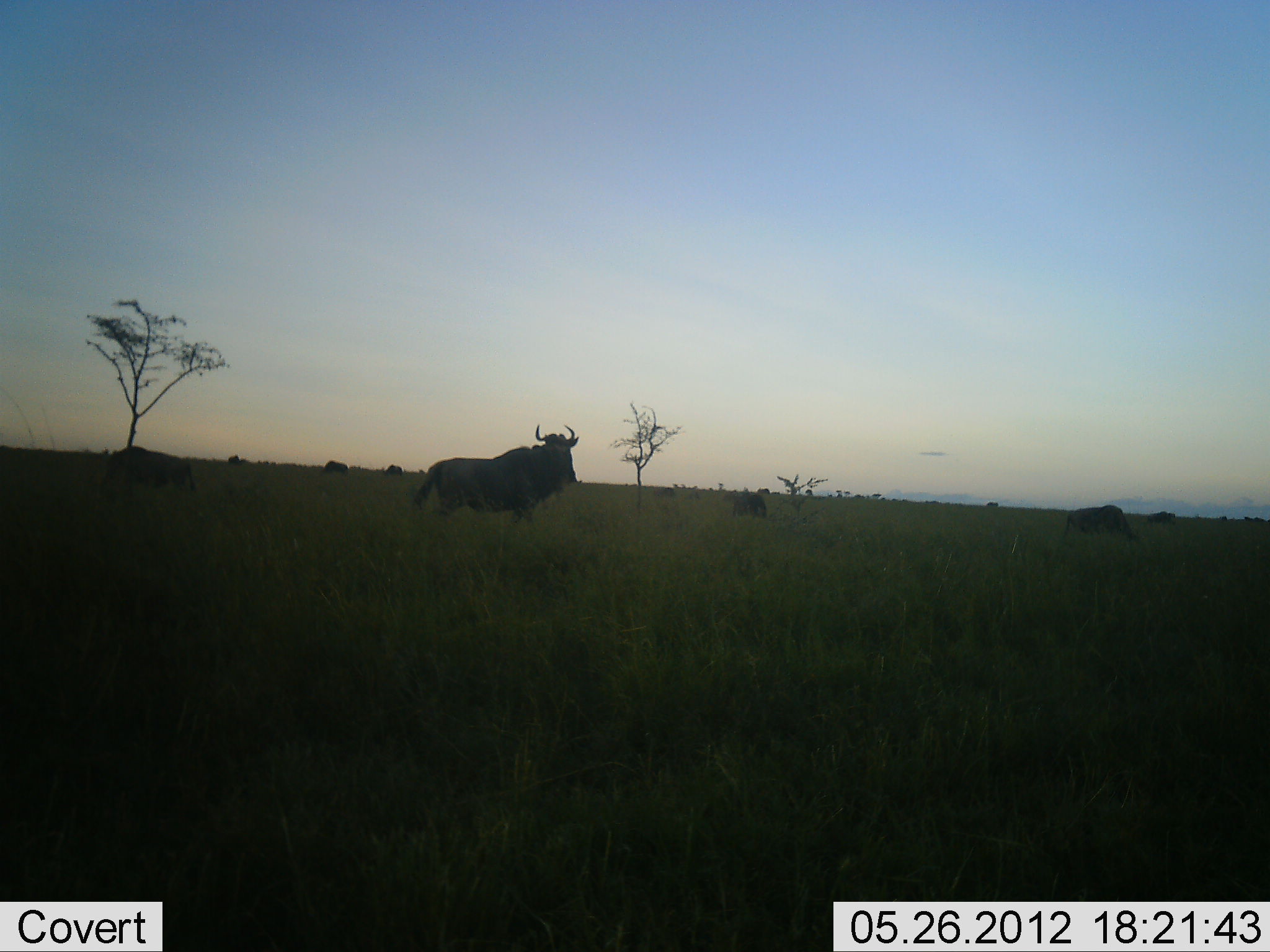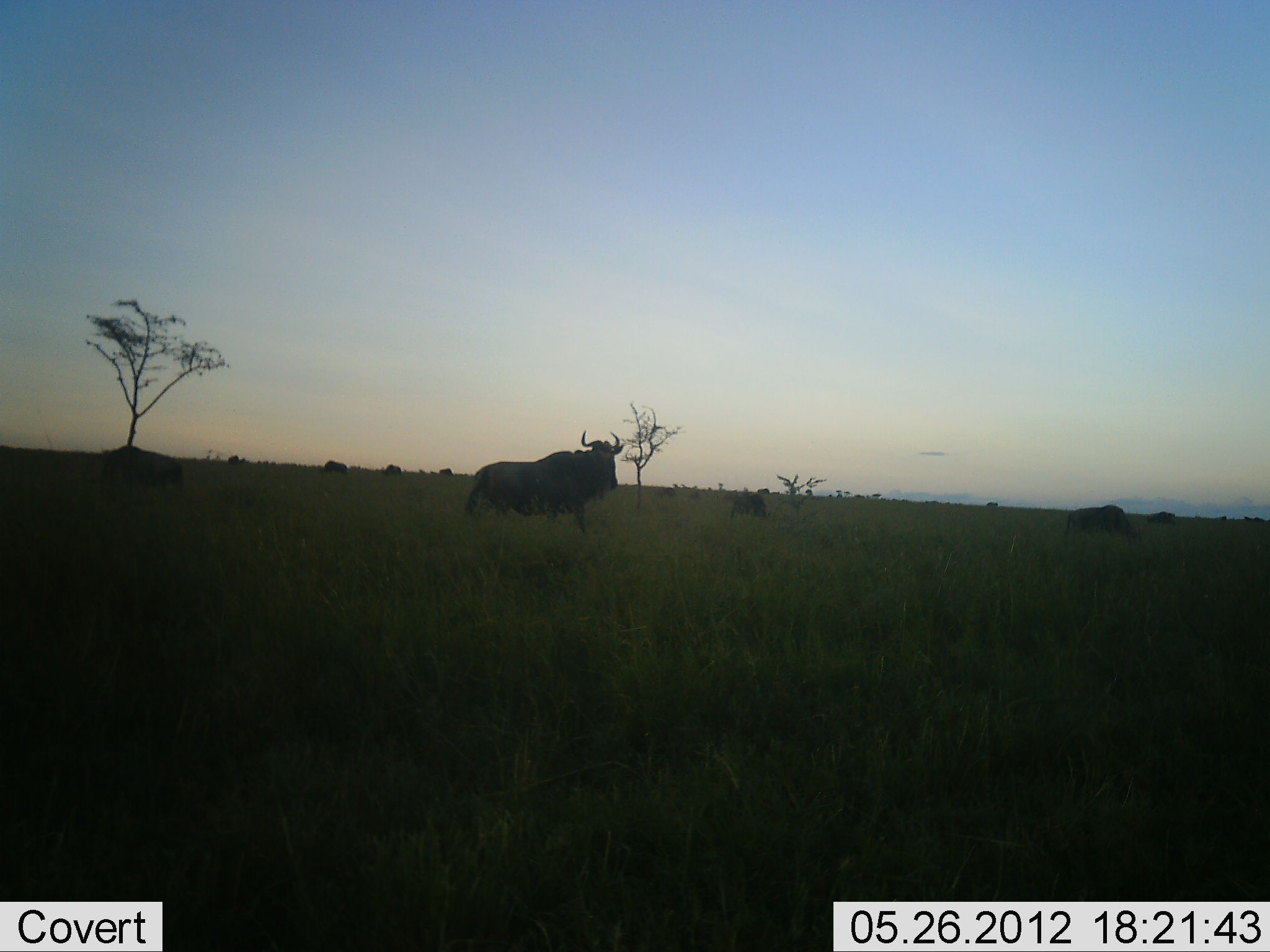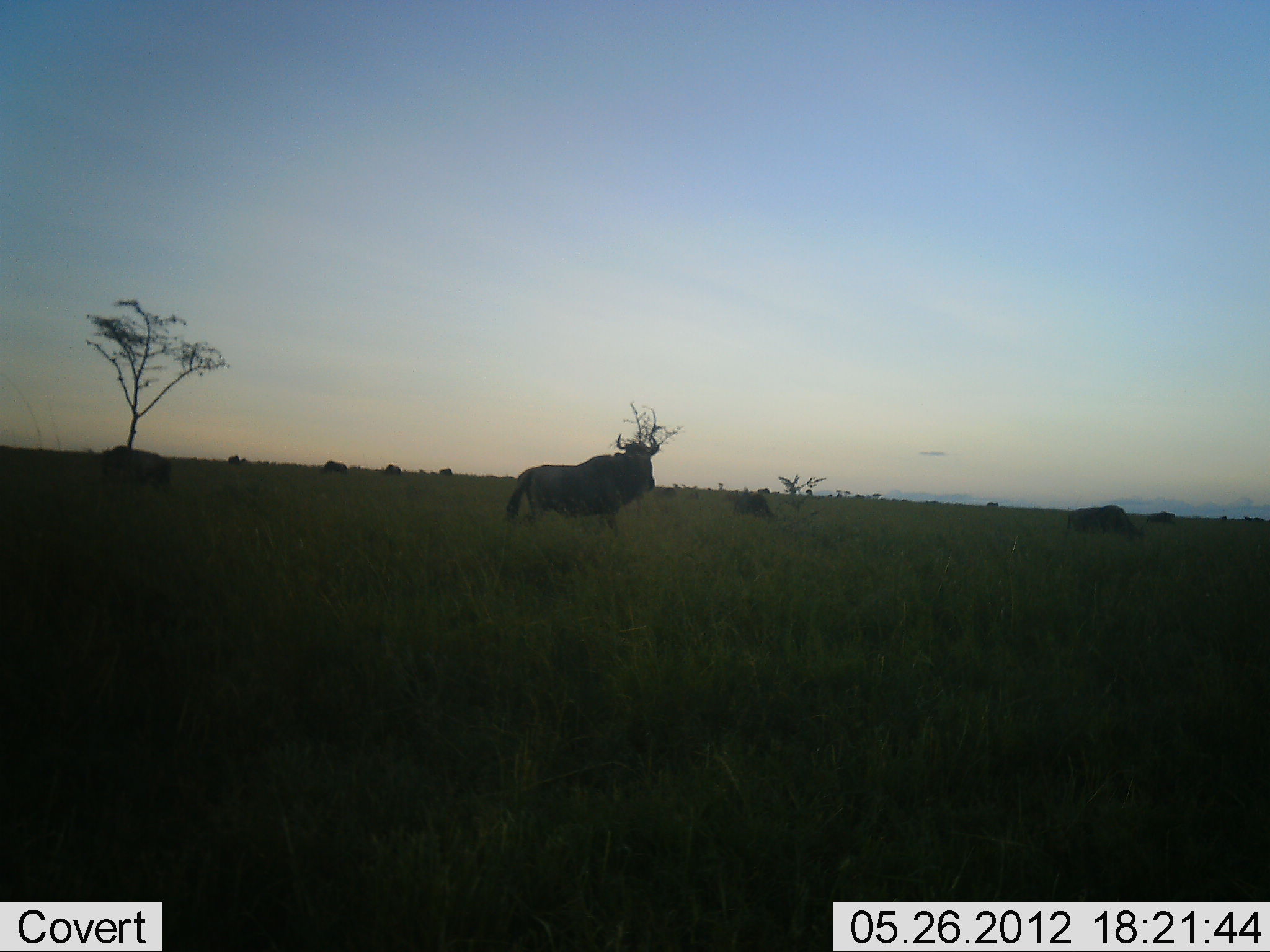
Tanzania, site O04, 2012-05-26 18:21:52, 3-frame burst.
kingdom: Animalia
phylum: Chordata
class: Mammalia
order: Artiodactyla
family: Bovidae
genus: Connochaetes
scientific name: Connochaetes taurinus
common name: blue wildebeest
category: wildebeest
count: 8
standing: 40%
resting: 0%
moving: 70%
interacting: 0%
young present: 0%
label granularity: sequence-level